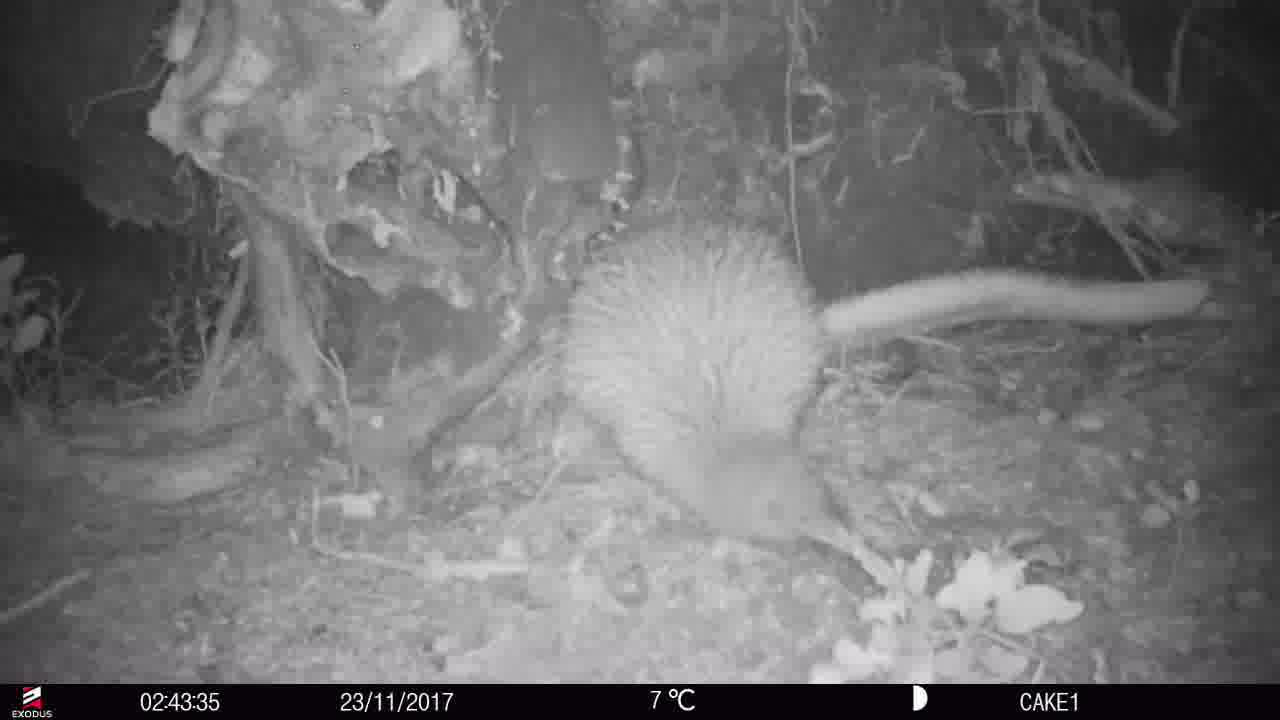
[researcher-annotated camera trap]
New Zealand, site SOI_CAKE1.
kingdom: Animalia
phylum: Chordata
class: Aves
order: Apterygiformes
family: Apterygidae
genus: Apteryx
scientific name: Apteryx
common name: kiwi